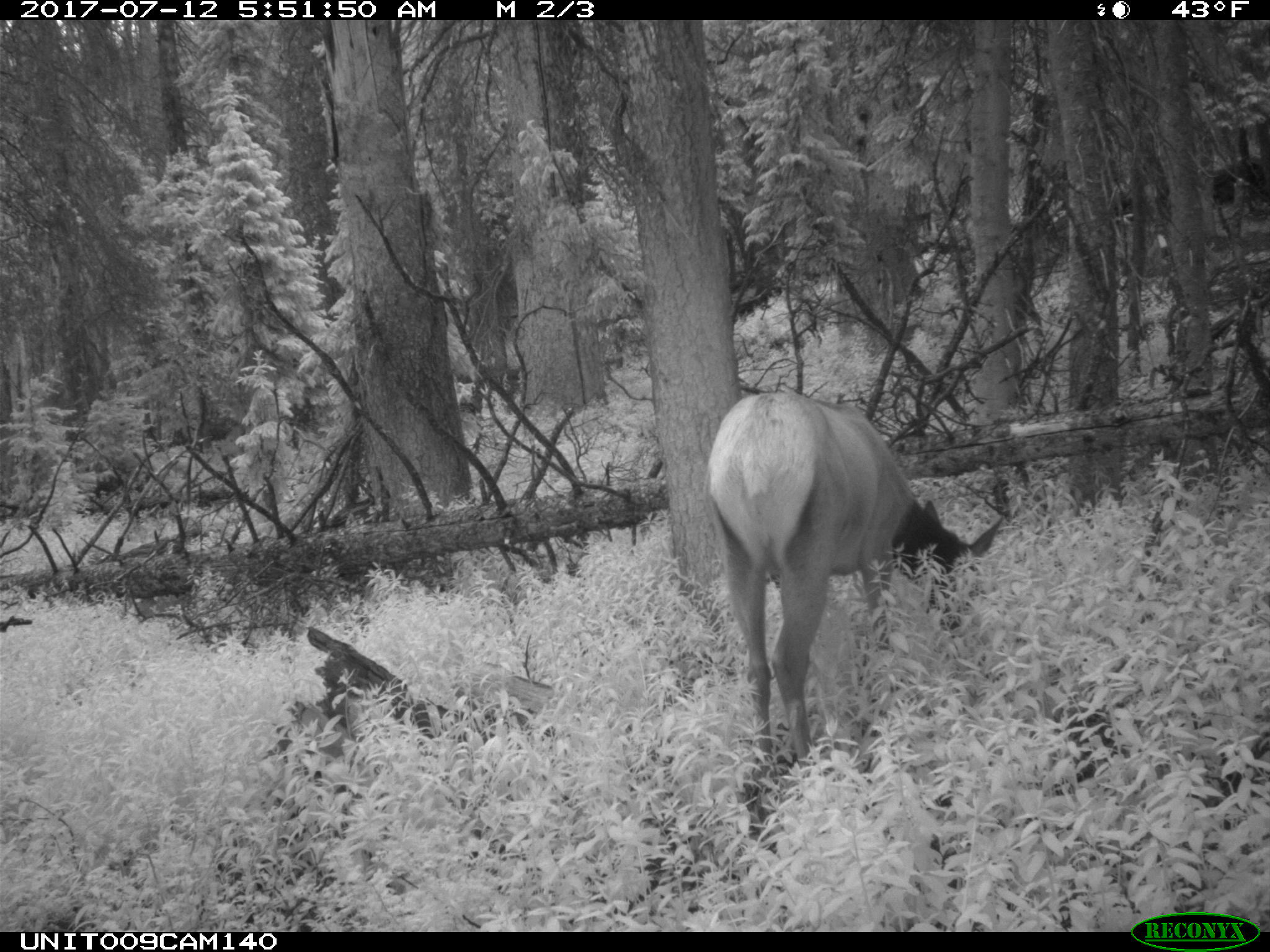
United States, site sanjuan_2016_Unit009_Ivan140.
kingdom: Animalia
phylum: Chordata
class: Mammalia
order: Artiodactyla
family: Cervidae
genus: Cervus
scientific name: Cervus elaphus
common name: red deer